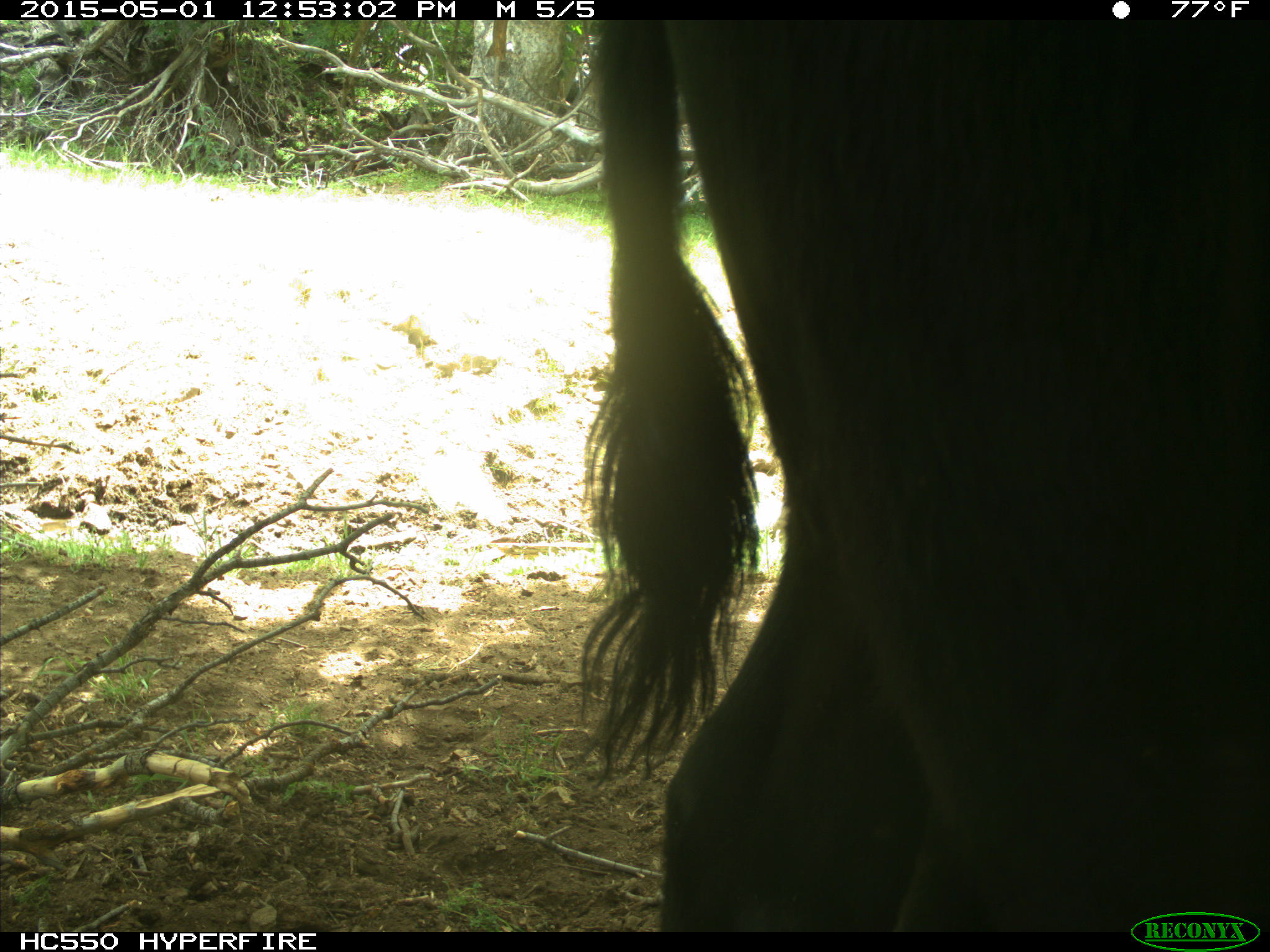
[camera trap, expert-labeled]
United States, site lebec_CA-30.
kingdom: Animalia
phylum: Chordata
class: Mammalia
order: Artiodactyla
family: Bovidae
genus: Bos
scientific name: Bos taurus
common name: domestic cow